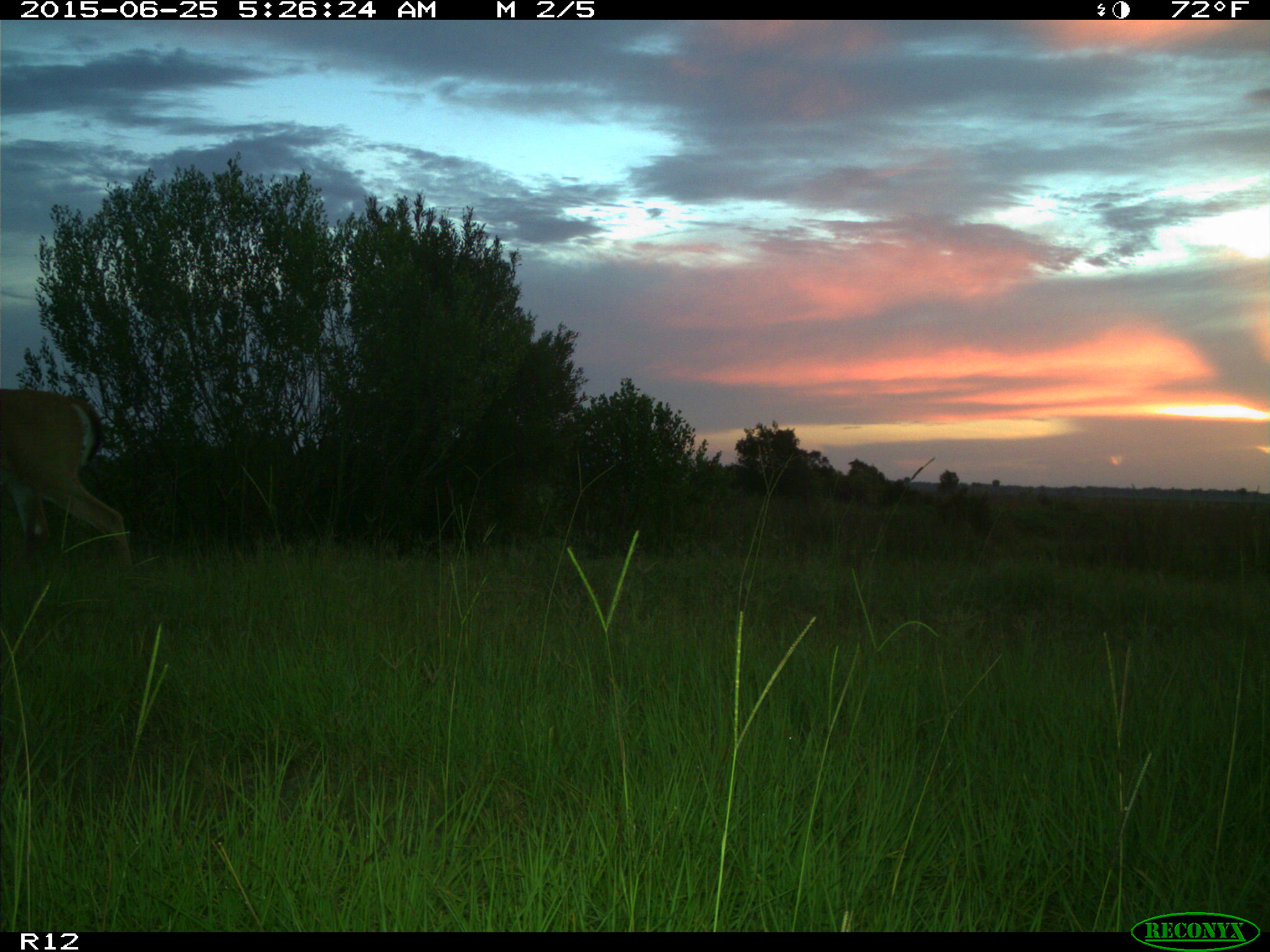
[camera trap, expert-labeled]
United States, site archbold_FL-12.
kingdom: Animalia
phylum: Chordata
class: Mammalia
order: Artiodactyla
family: Cervidae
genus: Odocoileus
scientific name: Odocoileus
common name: deer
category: unidentified deer